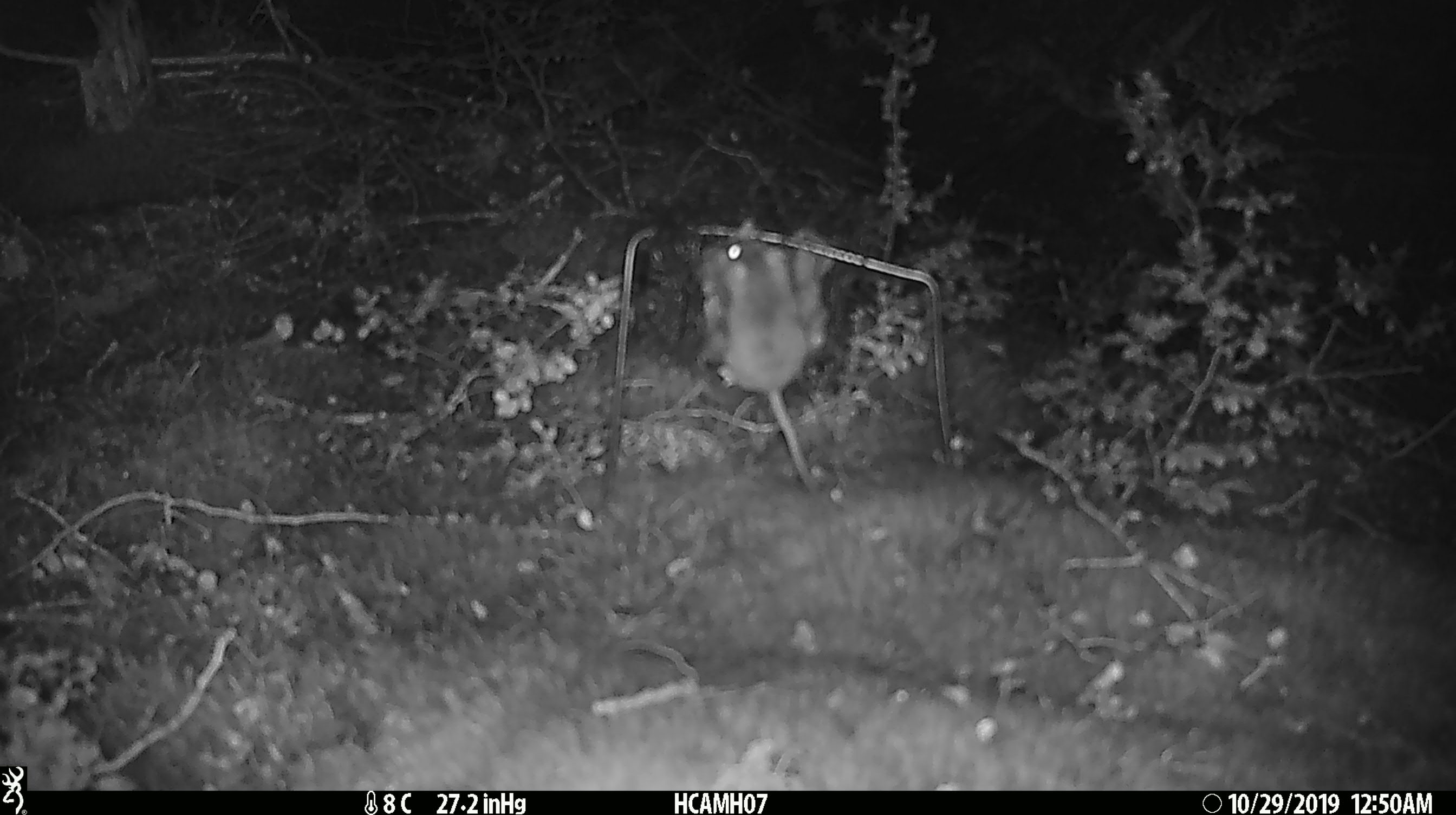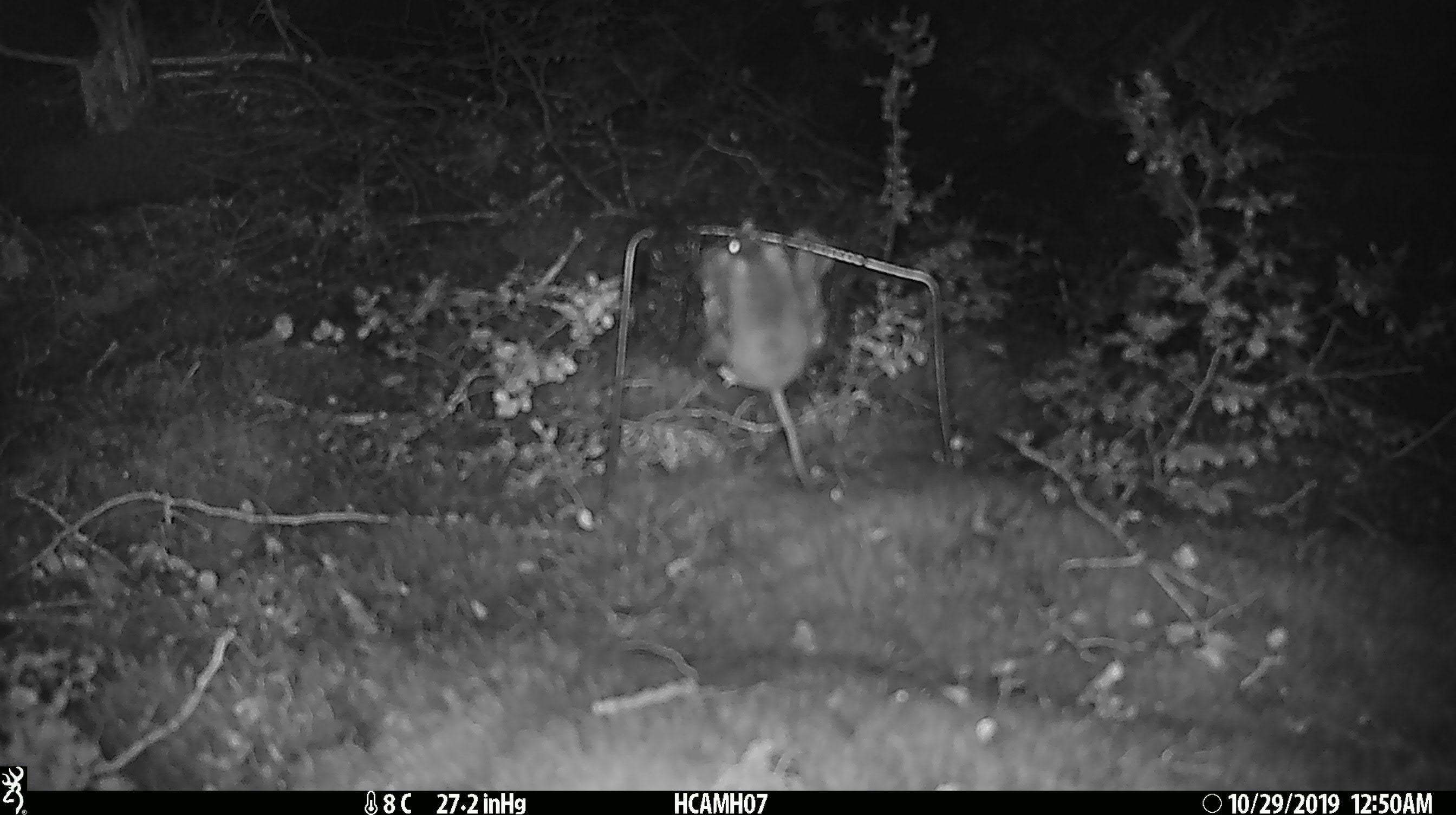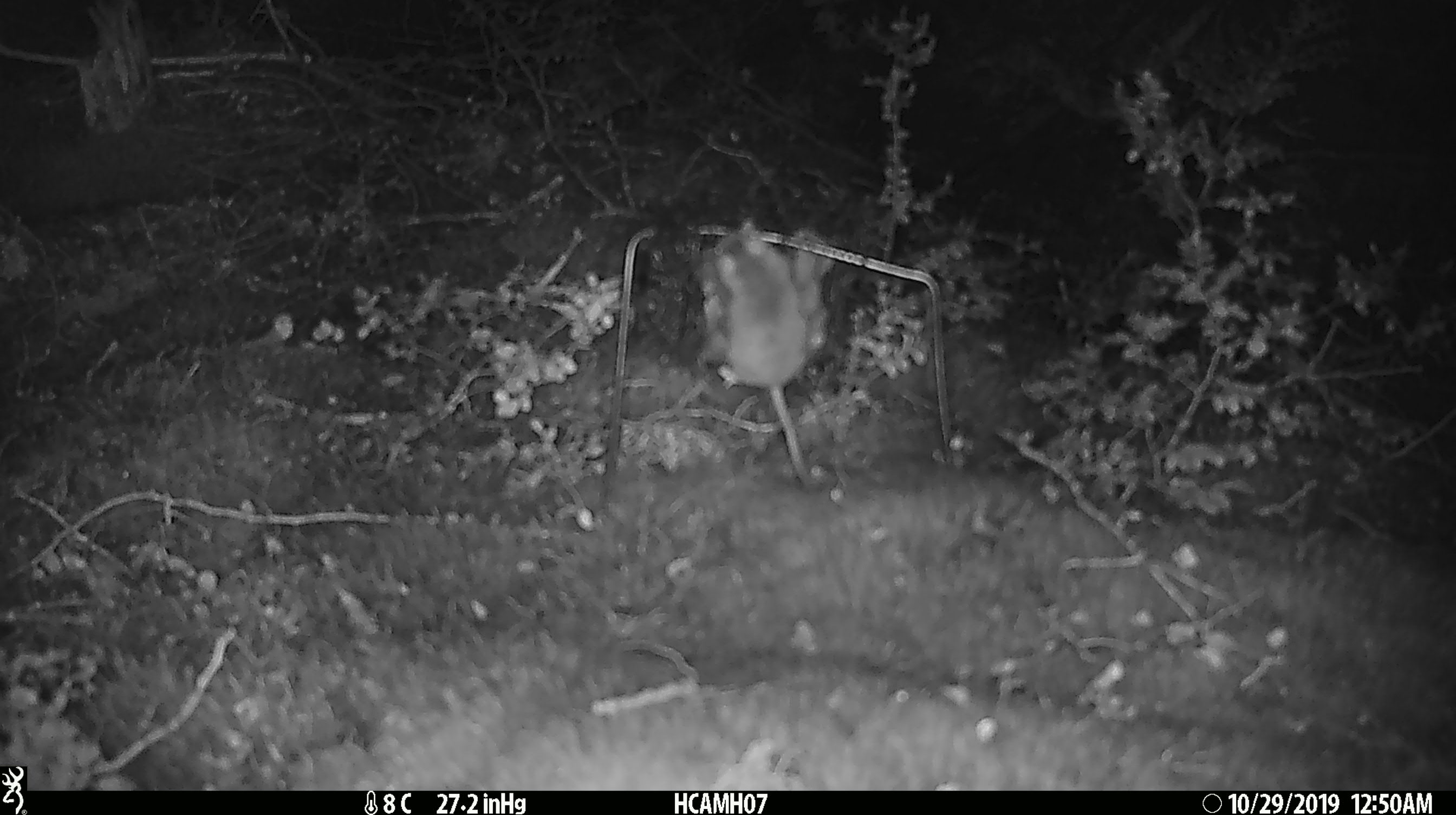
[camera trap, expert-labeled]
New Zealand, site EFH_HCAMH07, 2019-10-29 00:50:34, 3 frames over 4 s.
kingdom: Animalia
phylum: Chordata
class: Mammalia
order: Rodentia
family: Muridae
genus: Mus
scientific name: Mus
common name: mouse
Mouse (Mus).